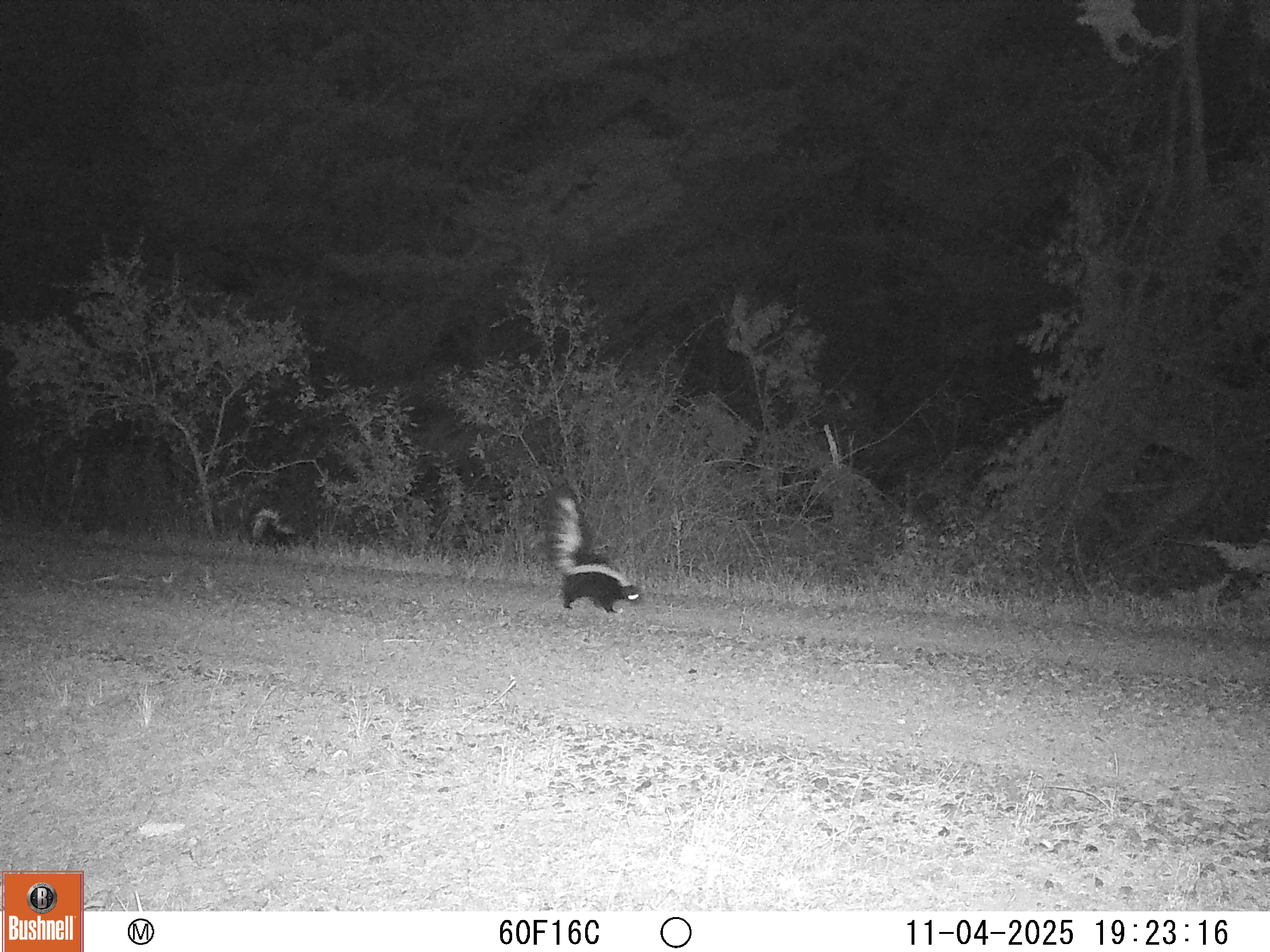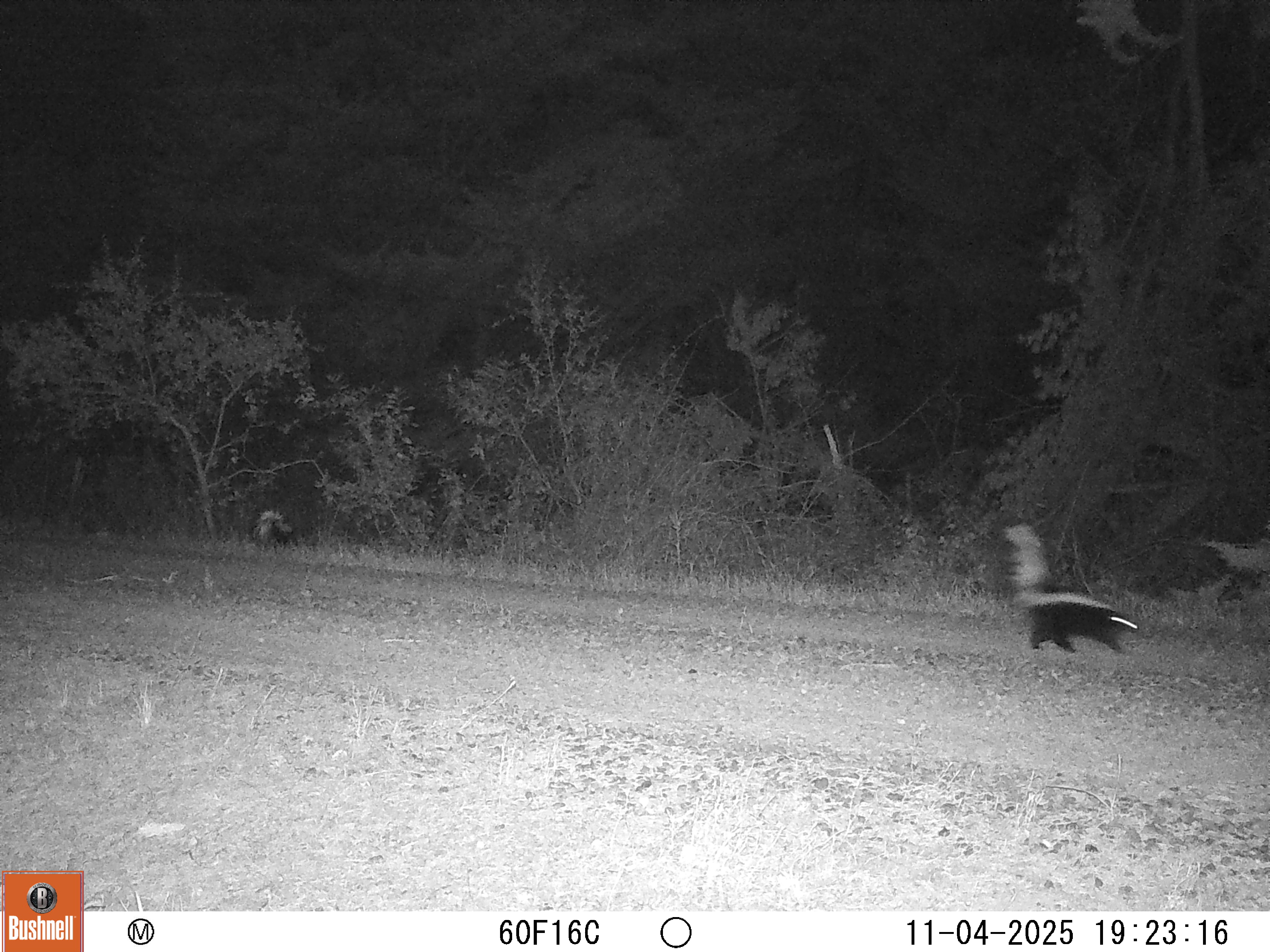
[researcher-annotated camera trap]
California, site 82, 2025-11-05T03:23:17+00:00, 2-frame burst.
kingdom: Animalia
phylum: Chordata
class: Mammalia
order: Carnivora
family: Mephitidae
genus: Mephitis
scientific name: Mephitis mephitis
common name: striped skunk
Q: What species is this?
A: Striped skunk (Mephitis mephitis).